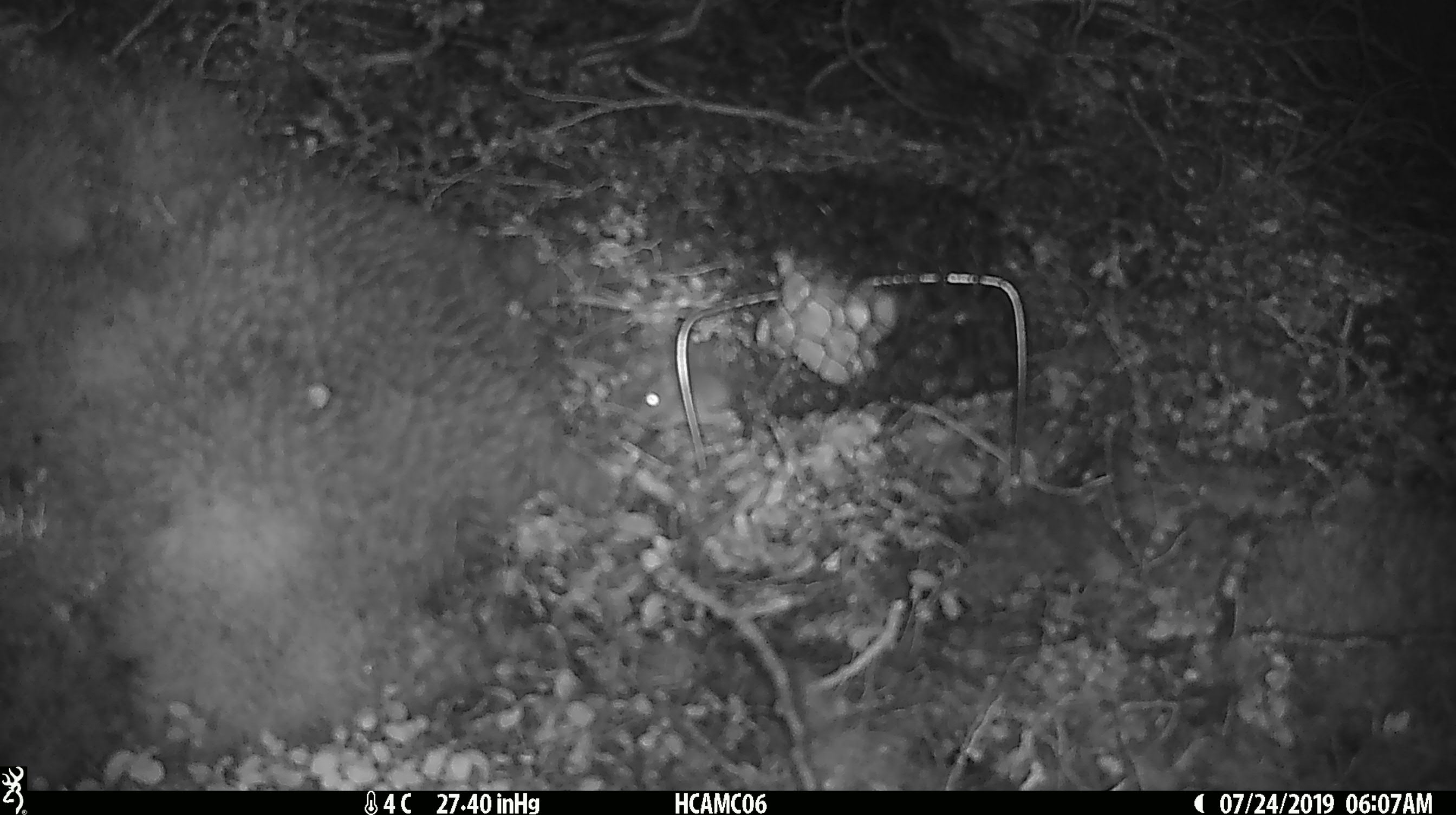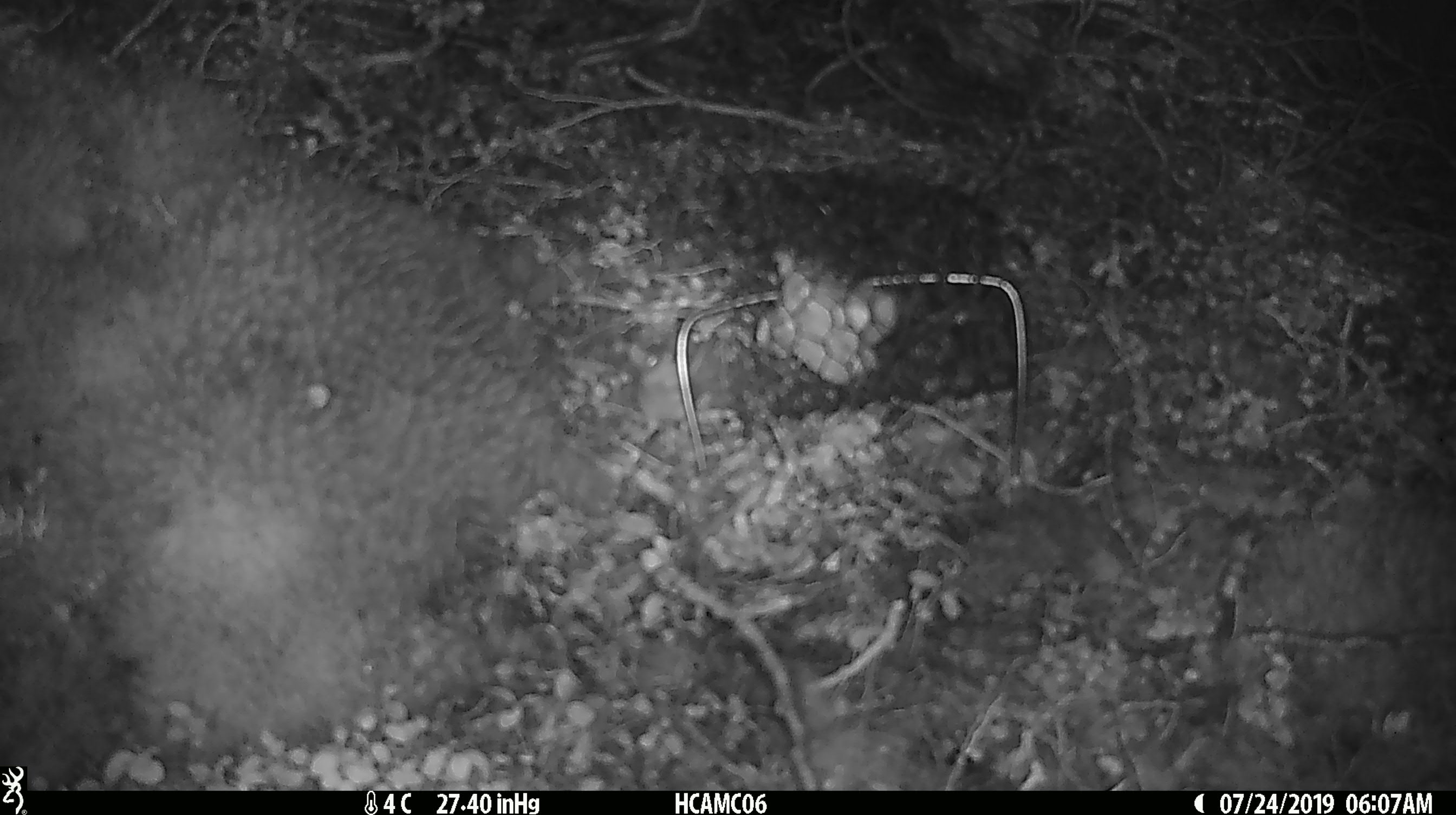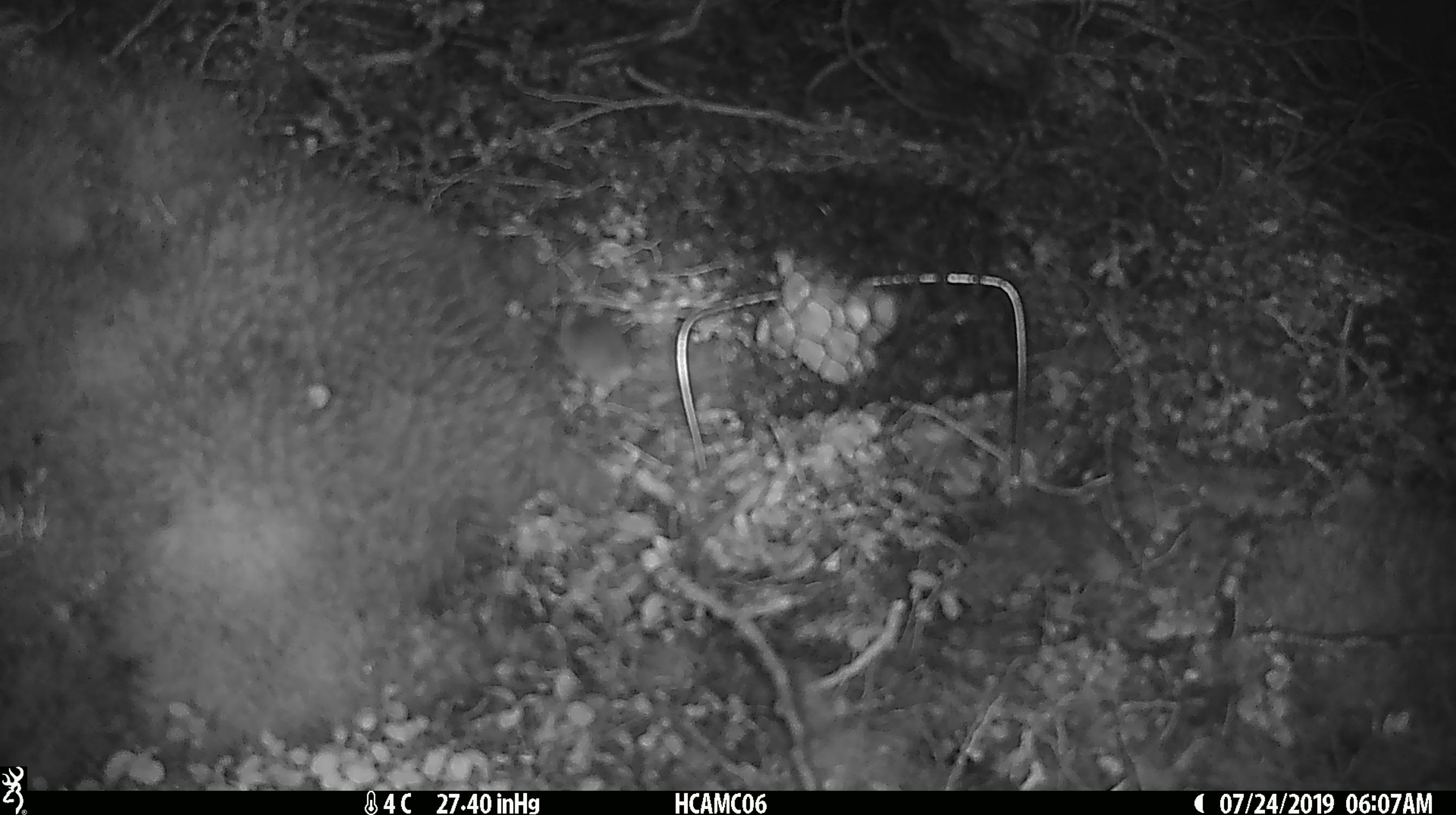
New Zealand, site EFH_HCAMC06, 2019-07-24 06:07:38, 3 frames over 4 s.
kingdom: Animalia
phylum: Chordata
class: Mammalia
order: Rodentia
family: Muridae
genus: Mus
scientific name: Mus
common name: mouse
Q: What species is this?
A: Mouse (Mus).